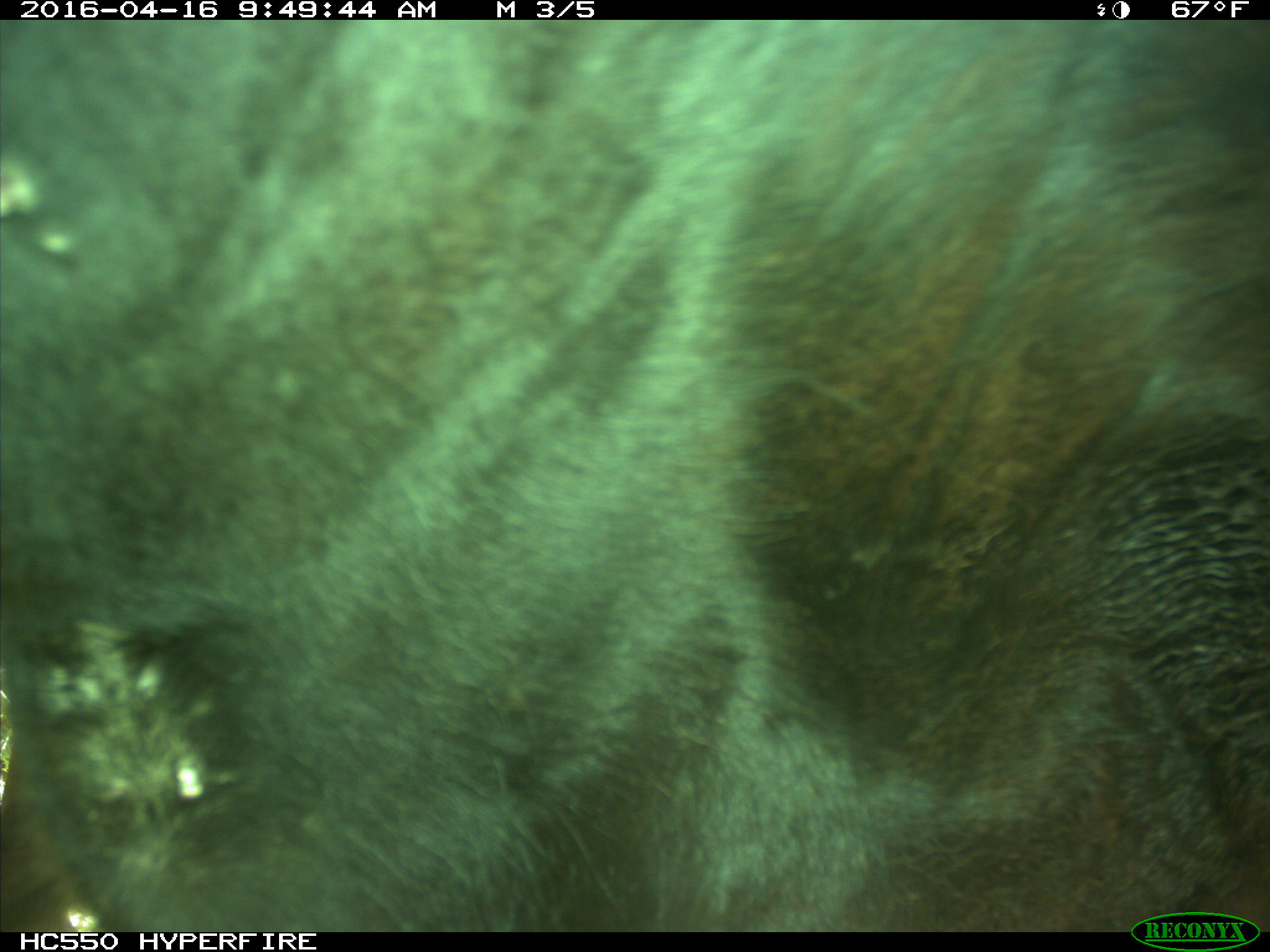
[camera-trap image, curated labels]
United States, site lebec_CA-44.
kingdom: Animalia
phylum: Chordata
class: Mammalia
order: Artiodactyla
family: Bovidae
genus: Bos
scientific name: Bos taurus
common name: domestic cow